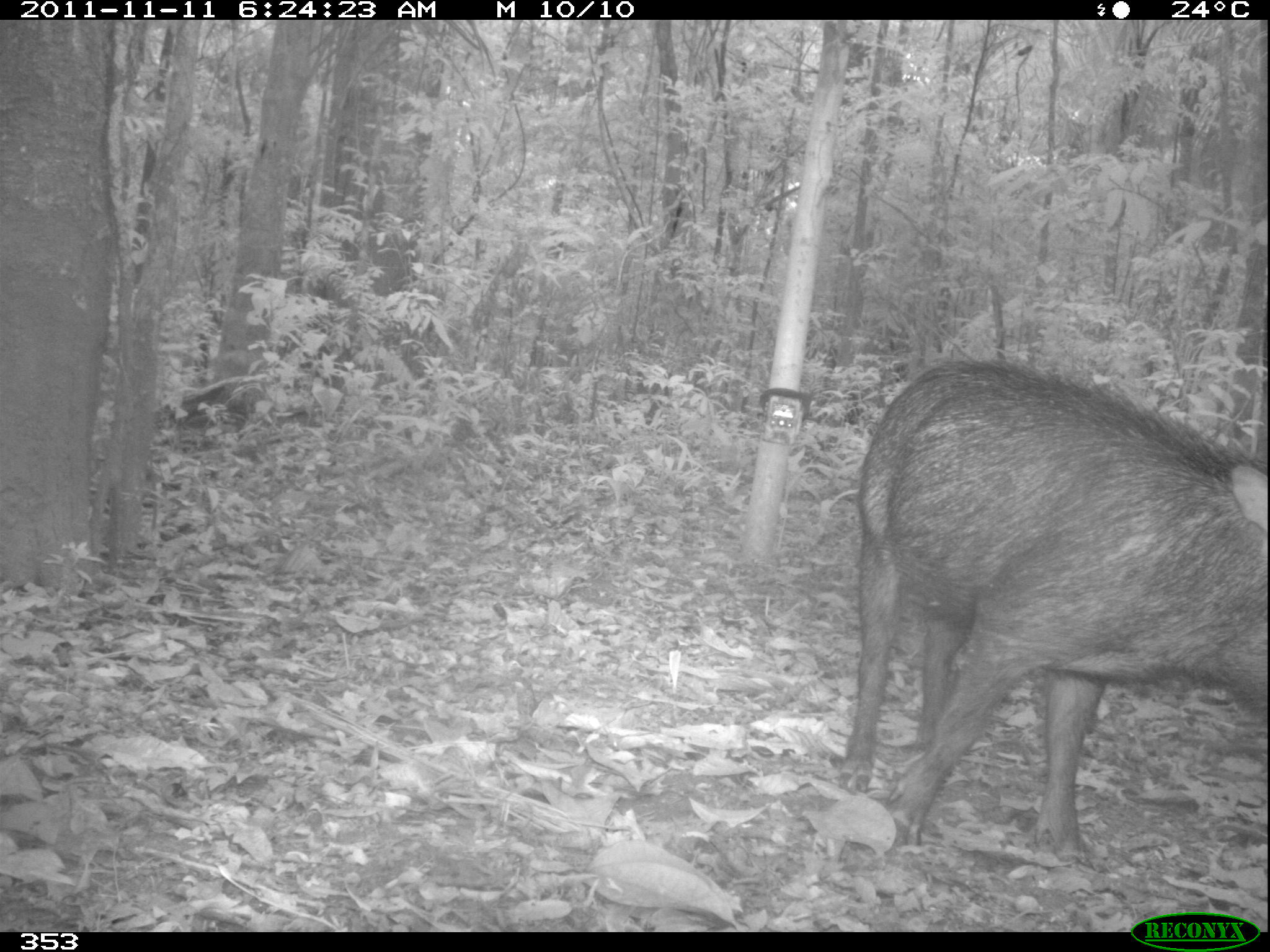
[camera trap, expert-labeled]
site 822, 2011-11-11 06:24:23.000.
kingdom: Animalia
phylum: Chordata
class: Mammalia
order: Artiodactyla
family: Tayassuidae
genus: Tayassu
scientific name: Tayassu pecari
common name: white-lipped peccary